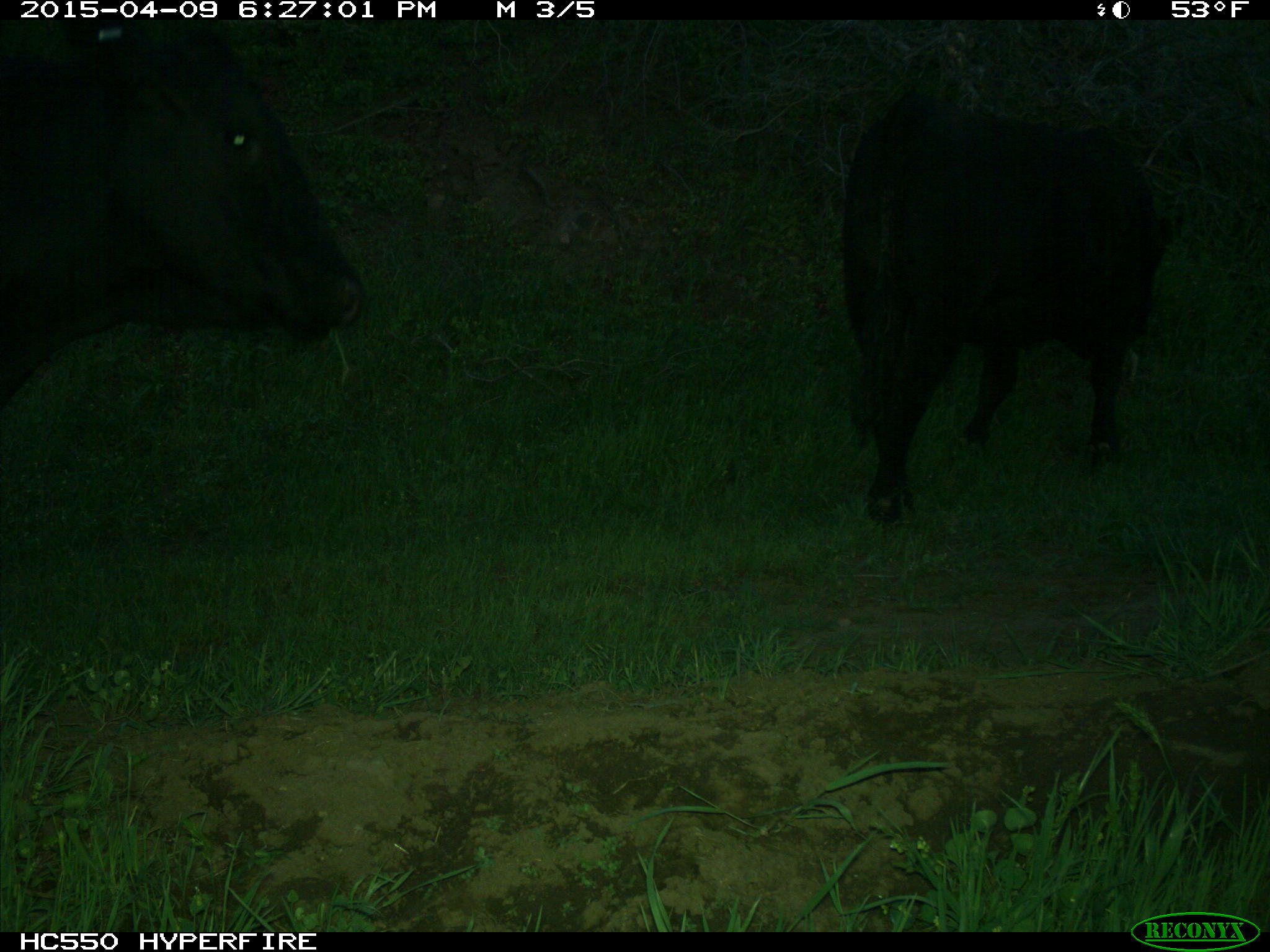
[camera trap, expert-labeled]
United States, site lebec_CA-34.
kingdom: Animalia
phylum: Chordata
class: Mammalia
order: Artiodactyla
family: Bovidae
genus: Bos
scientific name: Bos taurus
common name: domestic cow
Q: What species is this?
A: Bos taurus (domestic cow).